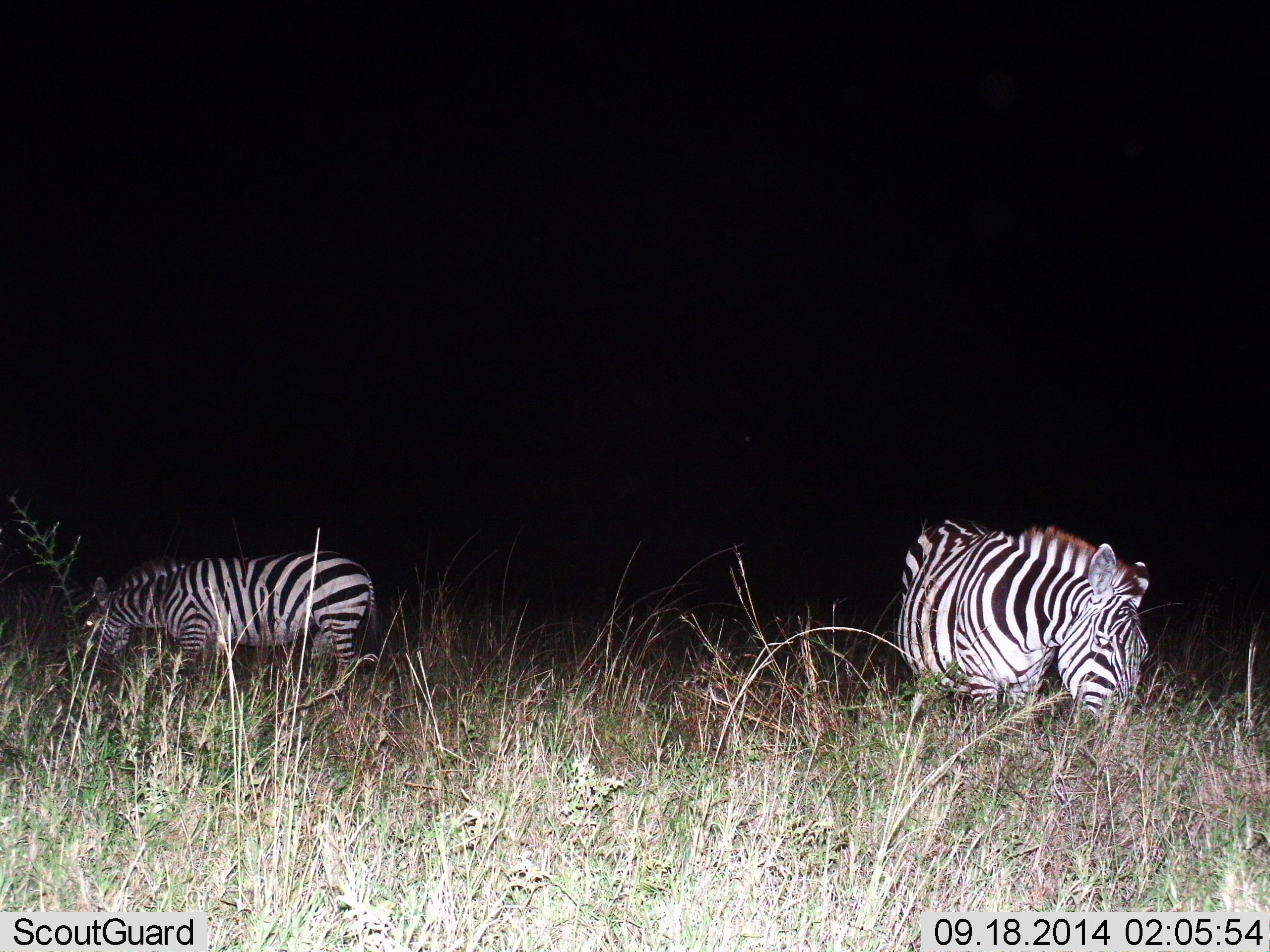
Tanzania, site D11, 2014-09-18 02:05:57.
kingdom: Animalia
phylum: Chordata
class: Mammalia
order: Perissodactyla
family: Equidae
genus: Equus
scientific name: Equus quagga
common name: plains zebra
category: zebra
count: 2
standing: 20%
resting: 0%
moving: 0%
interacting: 0%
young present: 0%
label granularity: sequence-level